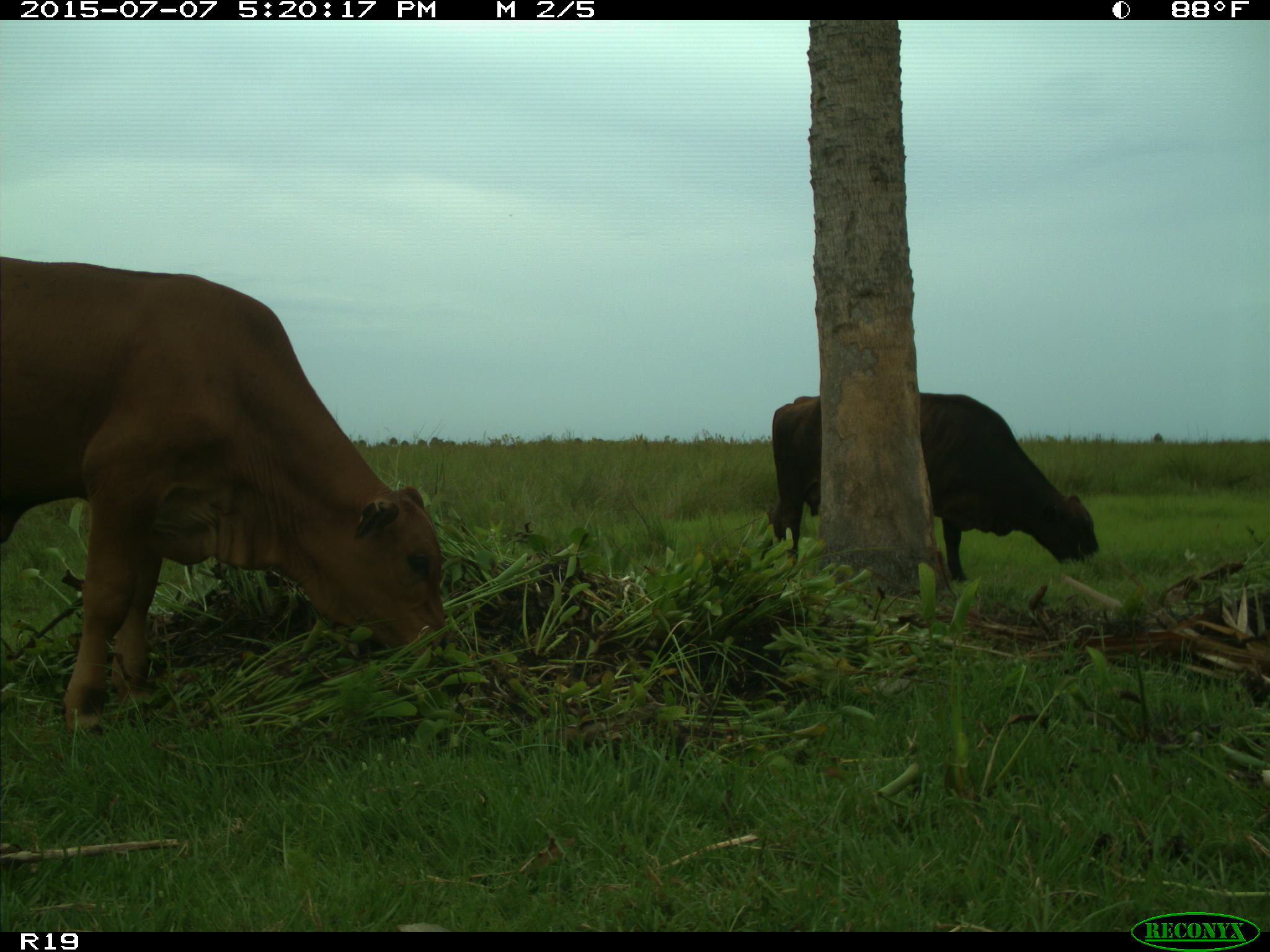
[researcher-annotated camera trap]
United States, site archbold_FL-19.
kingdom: Animalia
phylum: Chordata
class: Mammalia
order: Artiodactyla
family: Bovidae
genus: Bos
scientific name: Bos taurus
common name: domestic cow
Bos taurus (domestic cow).